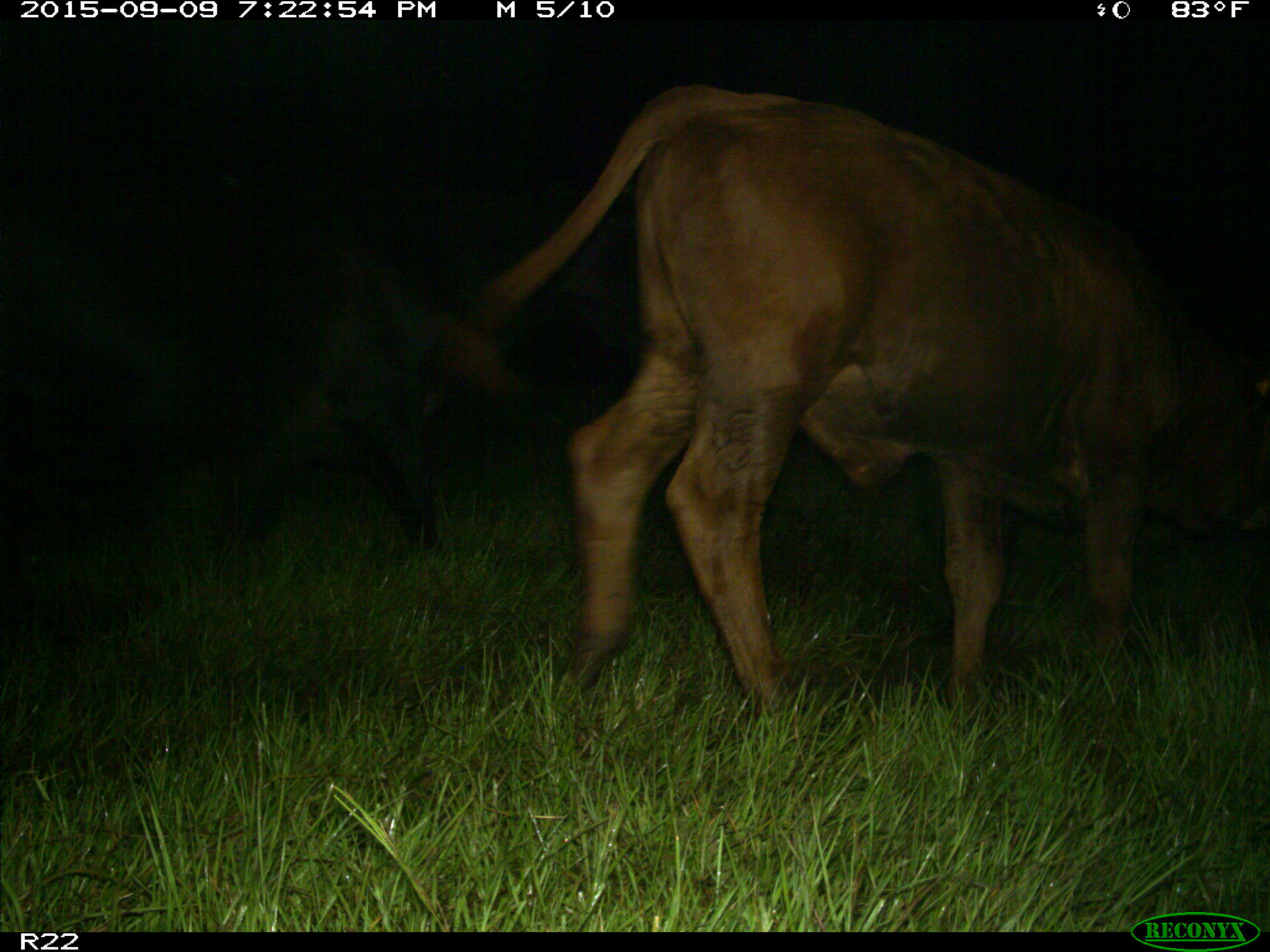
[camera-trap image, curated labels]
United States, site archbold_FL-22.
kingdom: Animalia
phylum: Chordata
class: Mammalia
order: Artiodactyla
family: Bovidae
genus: Bos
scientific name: Bos taurus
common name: domestic cow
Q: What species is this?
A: Bos taurus (domestic cow).